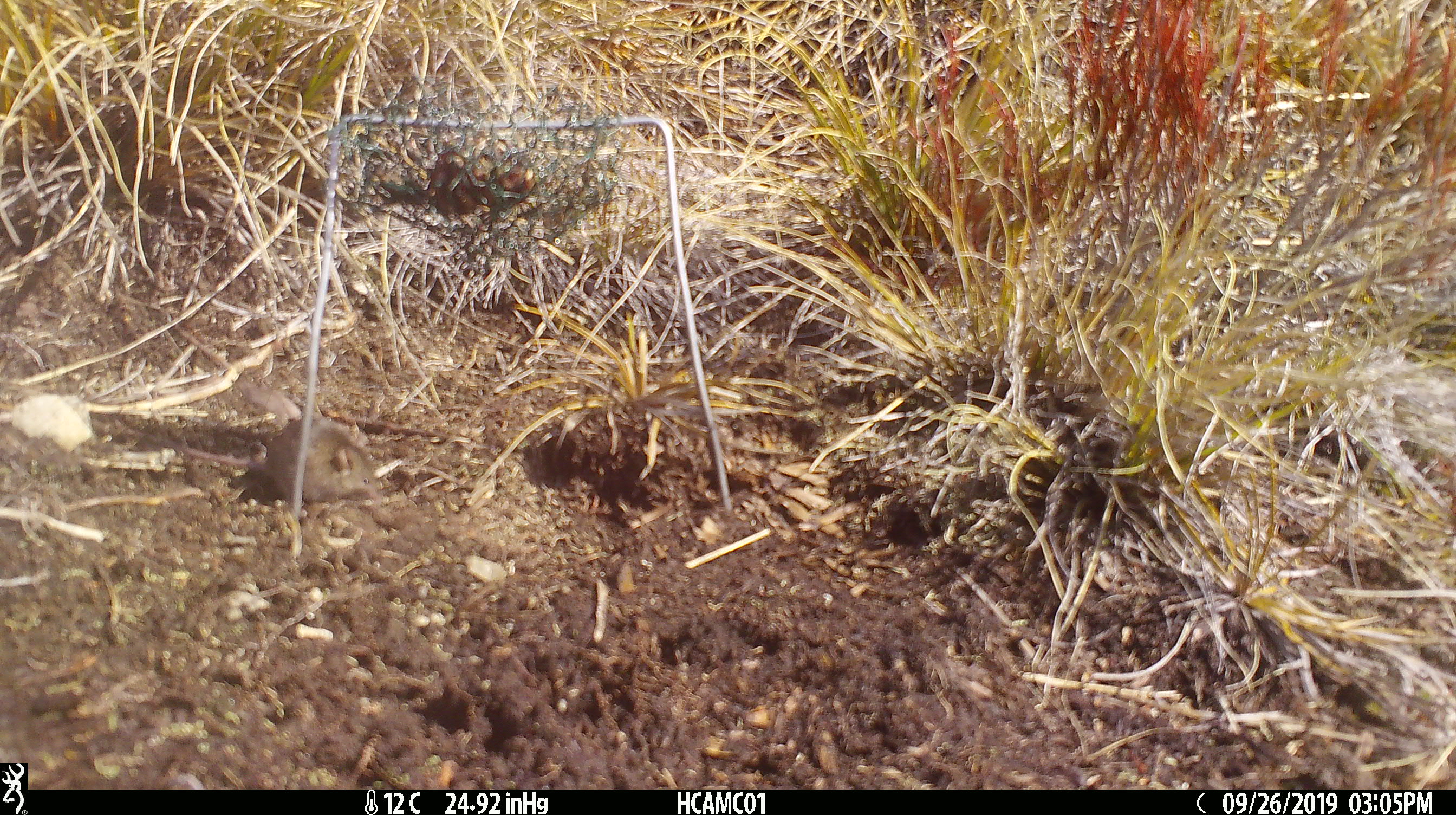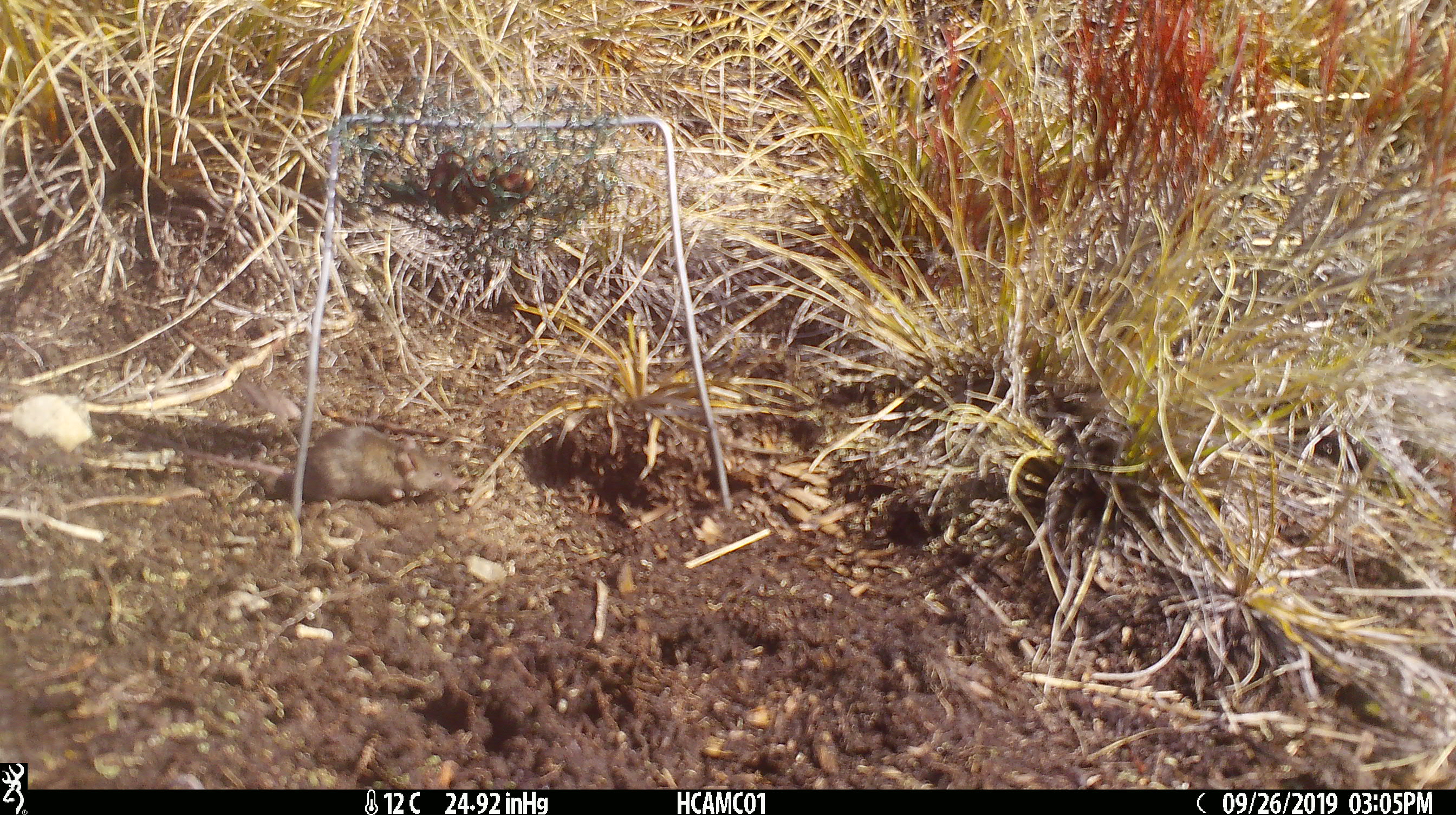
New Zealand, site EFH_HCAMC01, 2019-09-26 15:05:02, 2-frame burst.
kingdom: Animalia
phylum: Chordata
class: Mammalia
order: Rodentia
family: Muridae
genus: Mus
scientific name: Mus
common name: mouse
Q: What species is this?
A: Mouse (Mus).